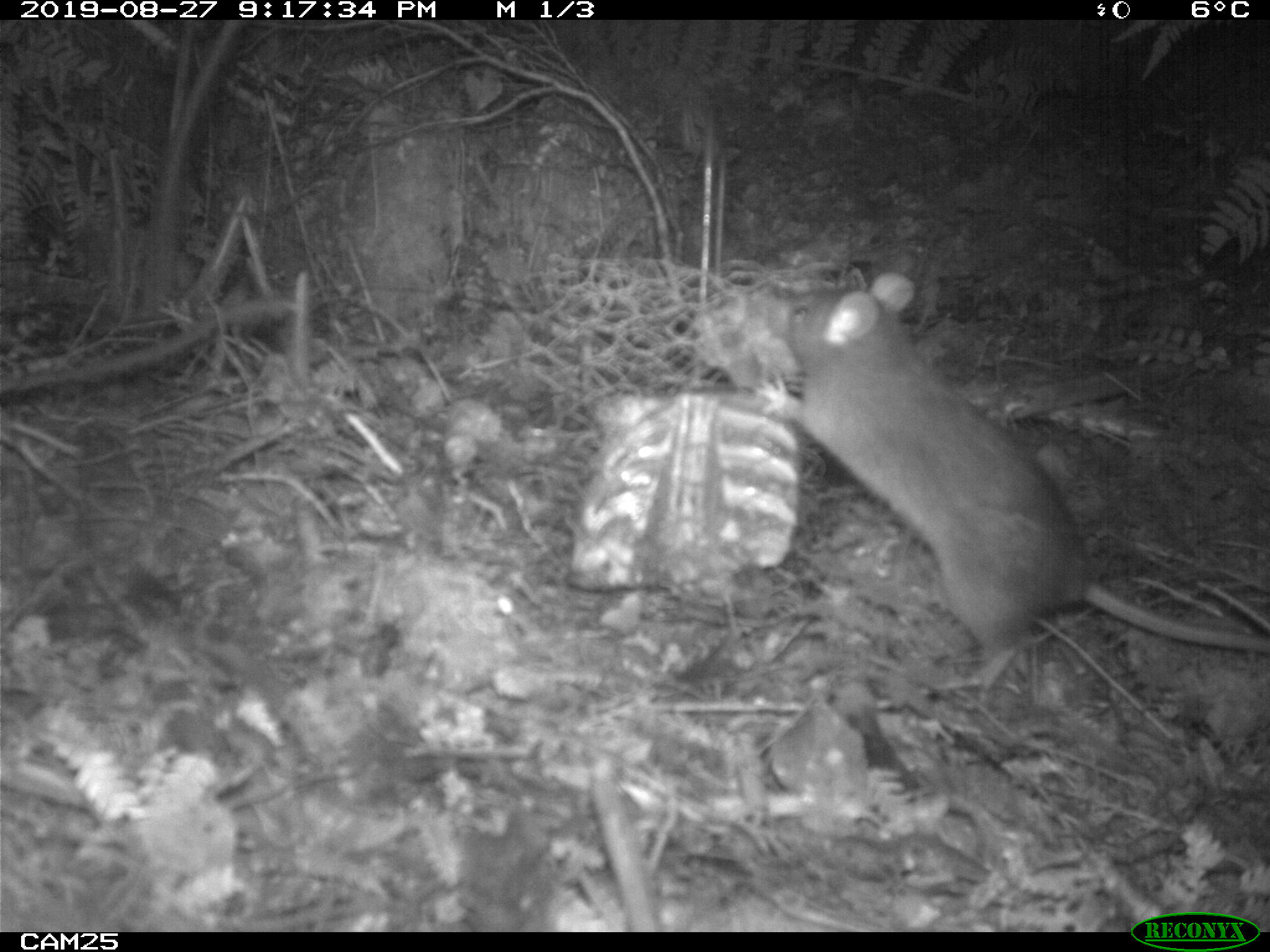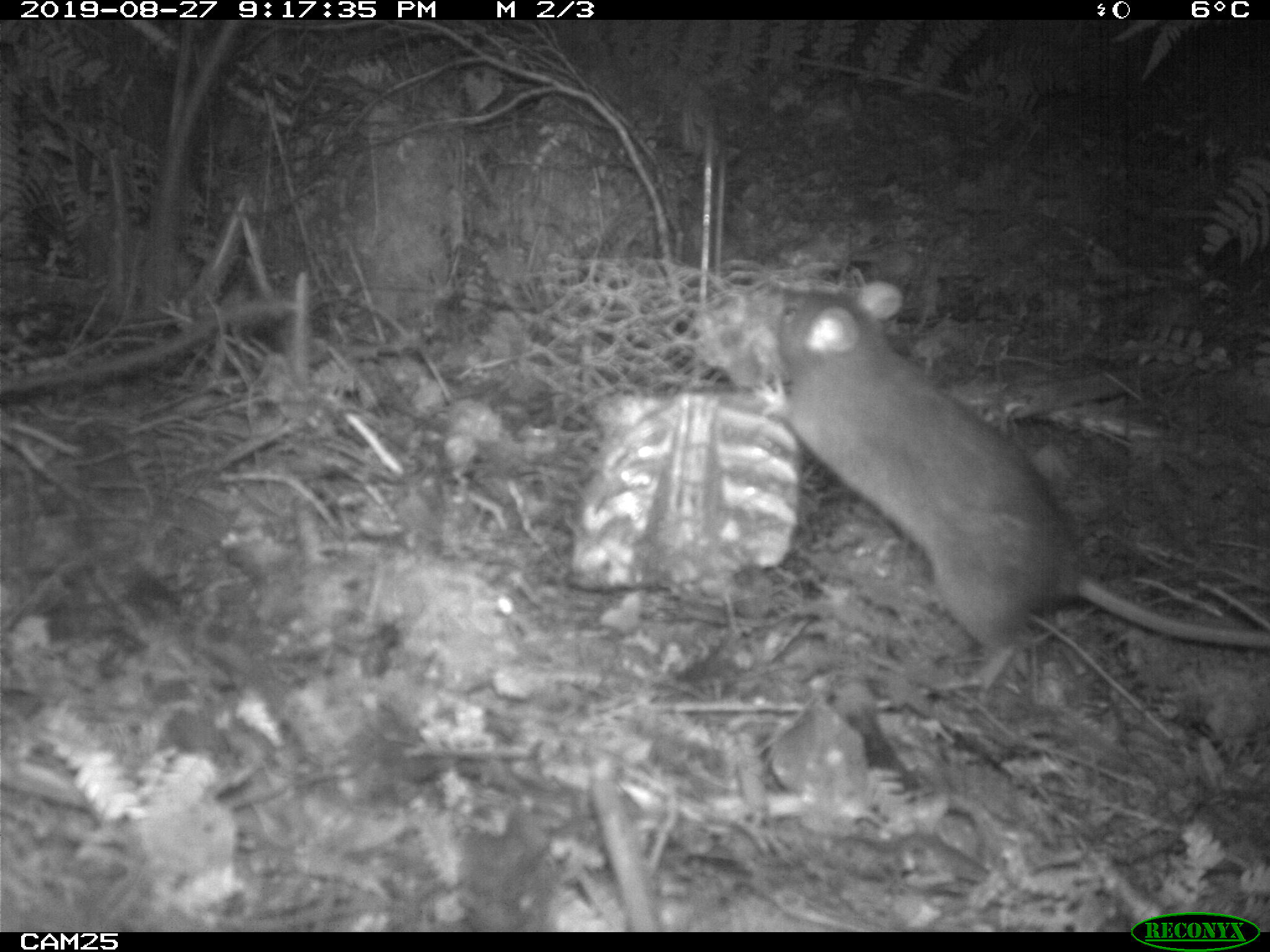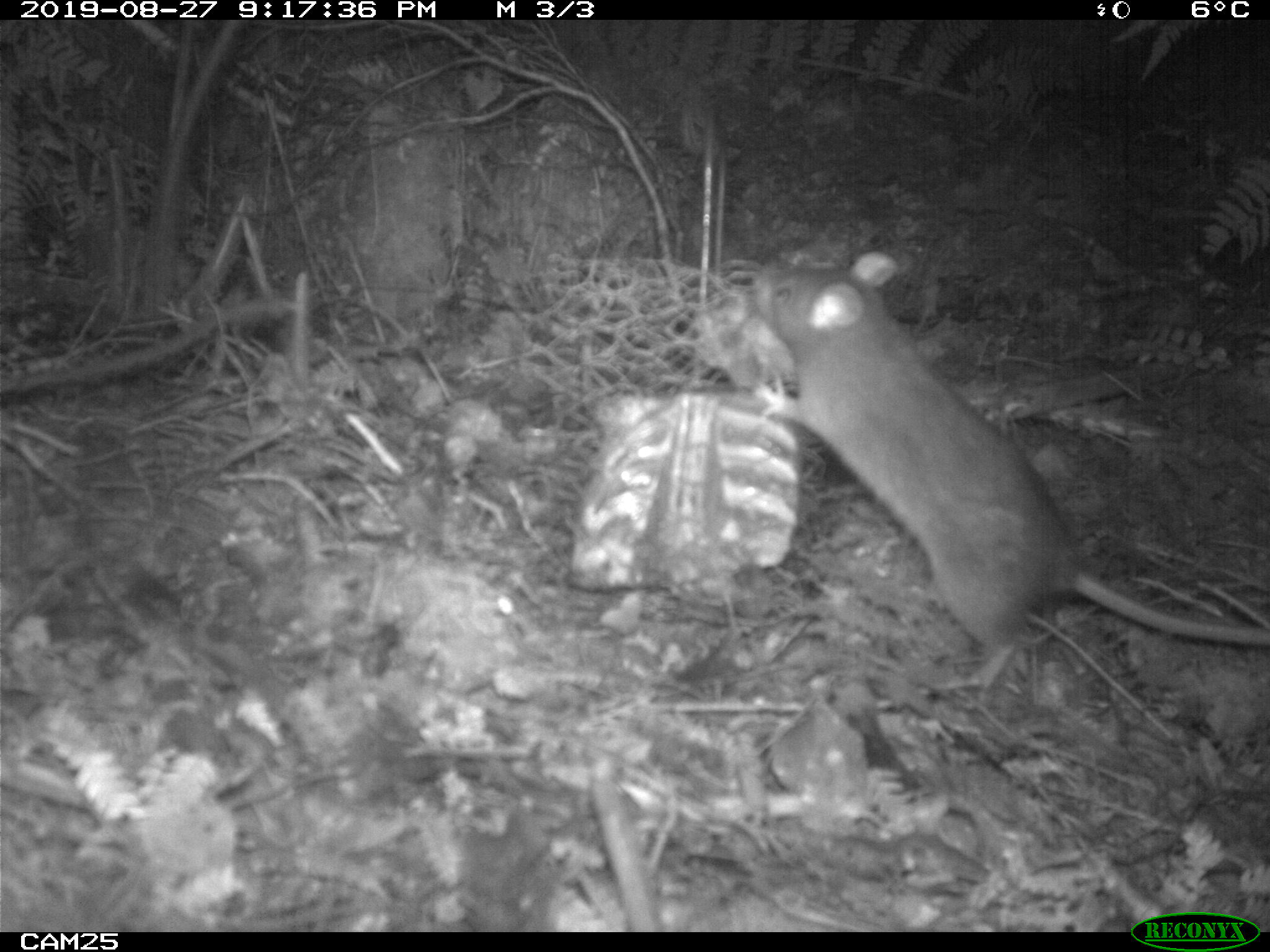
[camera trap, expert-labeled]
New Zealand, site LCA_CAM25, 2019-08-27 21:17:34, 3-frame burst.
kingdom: Animalia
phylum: Chordata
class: Mammalia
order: Rodentia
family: Muridae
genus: Rattus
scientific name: Rattus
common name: rat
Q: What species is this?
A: Rat (Rattus).